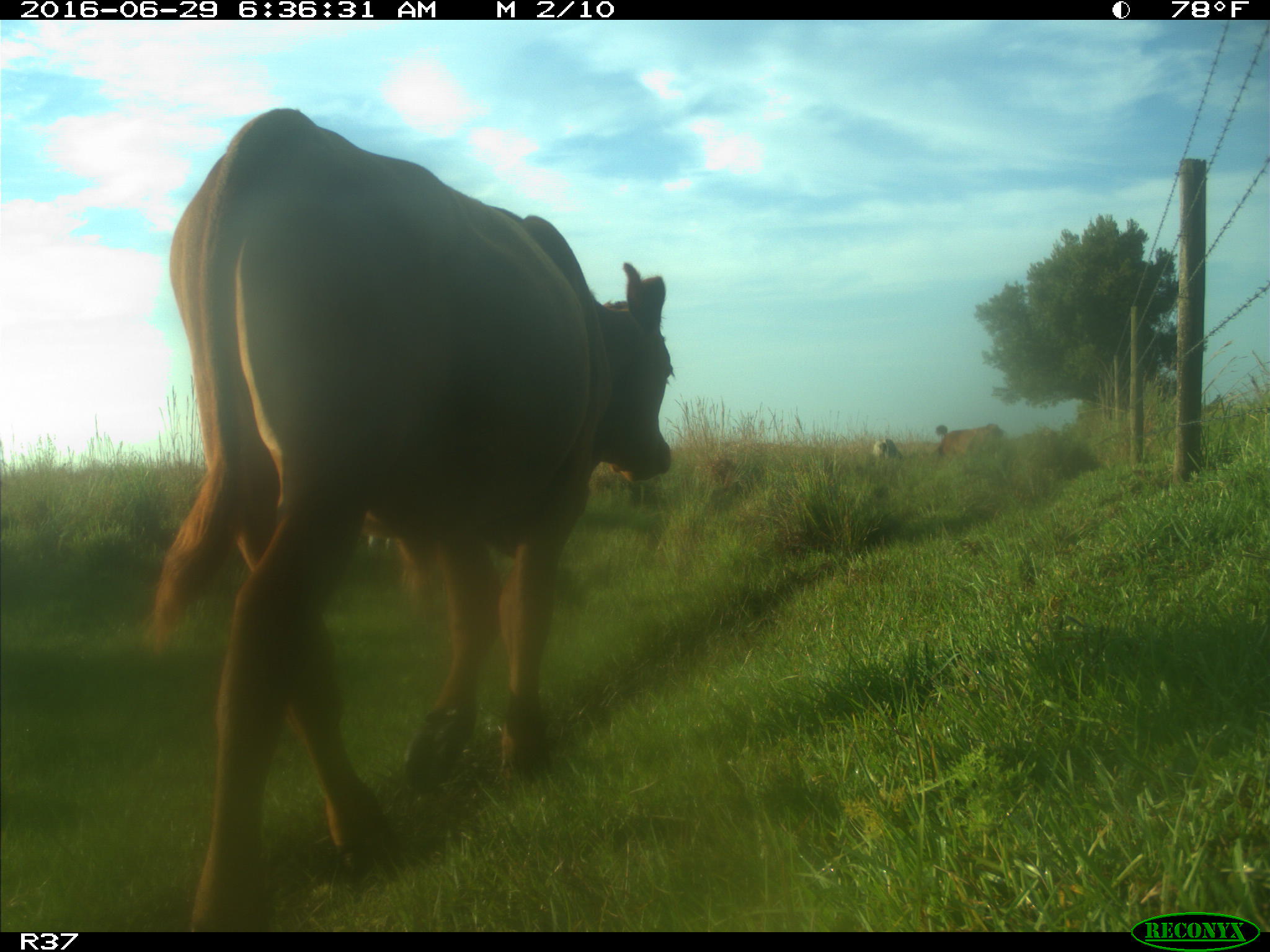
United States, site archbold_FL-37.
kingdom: Animalia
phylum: Chordata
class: Mammalia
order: Artiodactyla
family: Bovidae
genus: Bos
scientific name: Bos taurus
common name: domestic cow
Bos taurus (domestic cow).